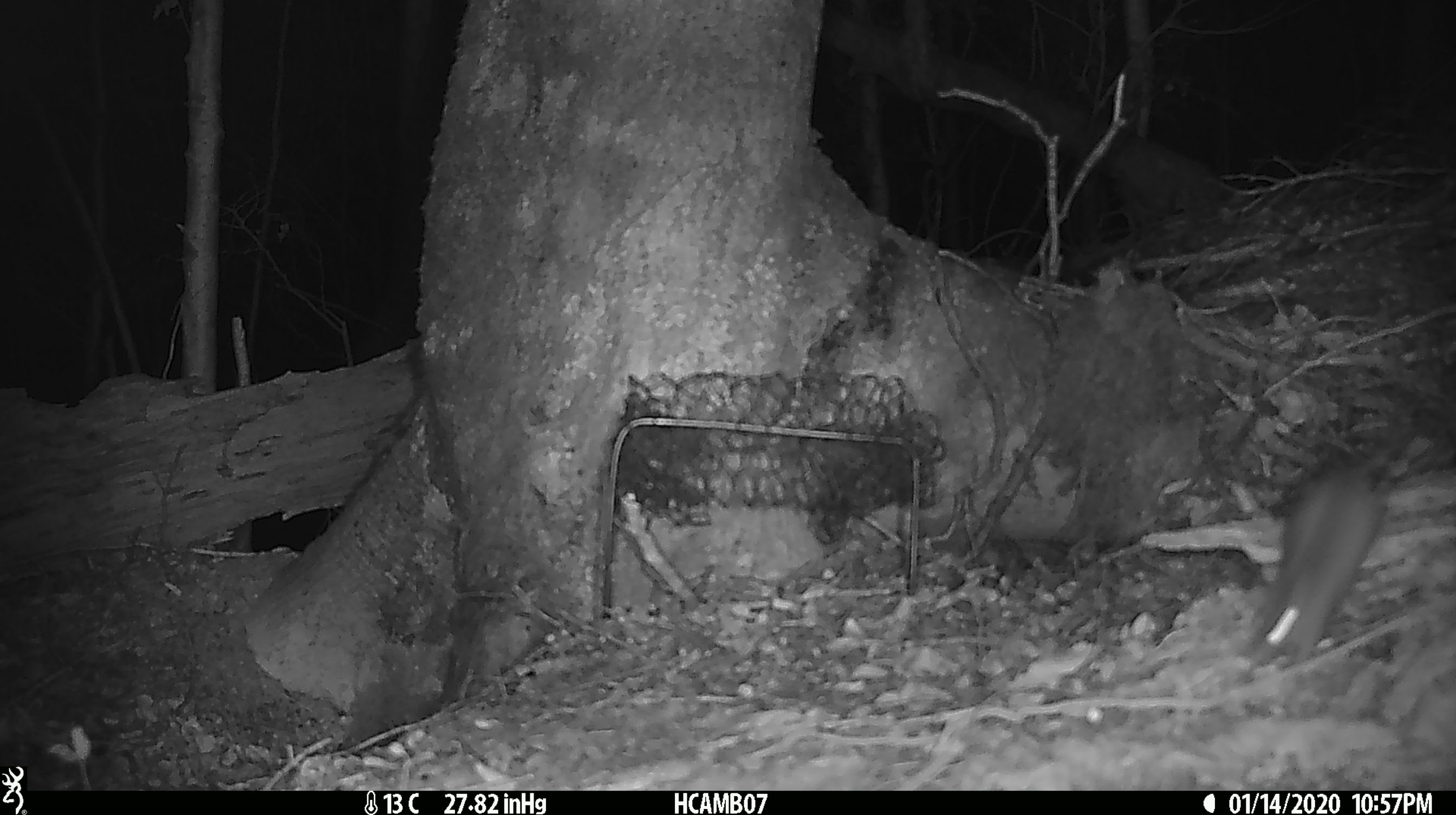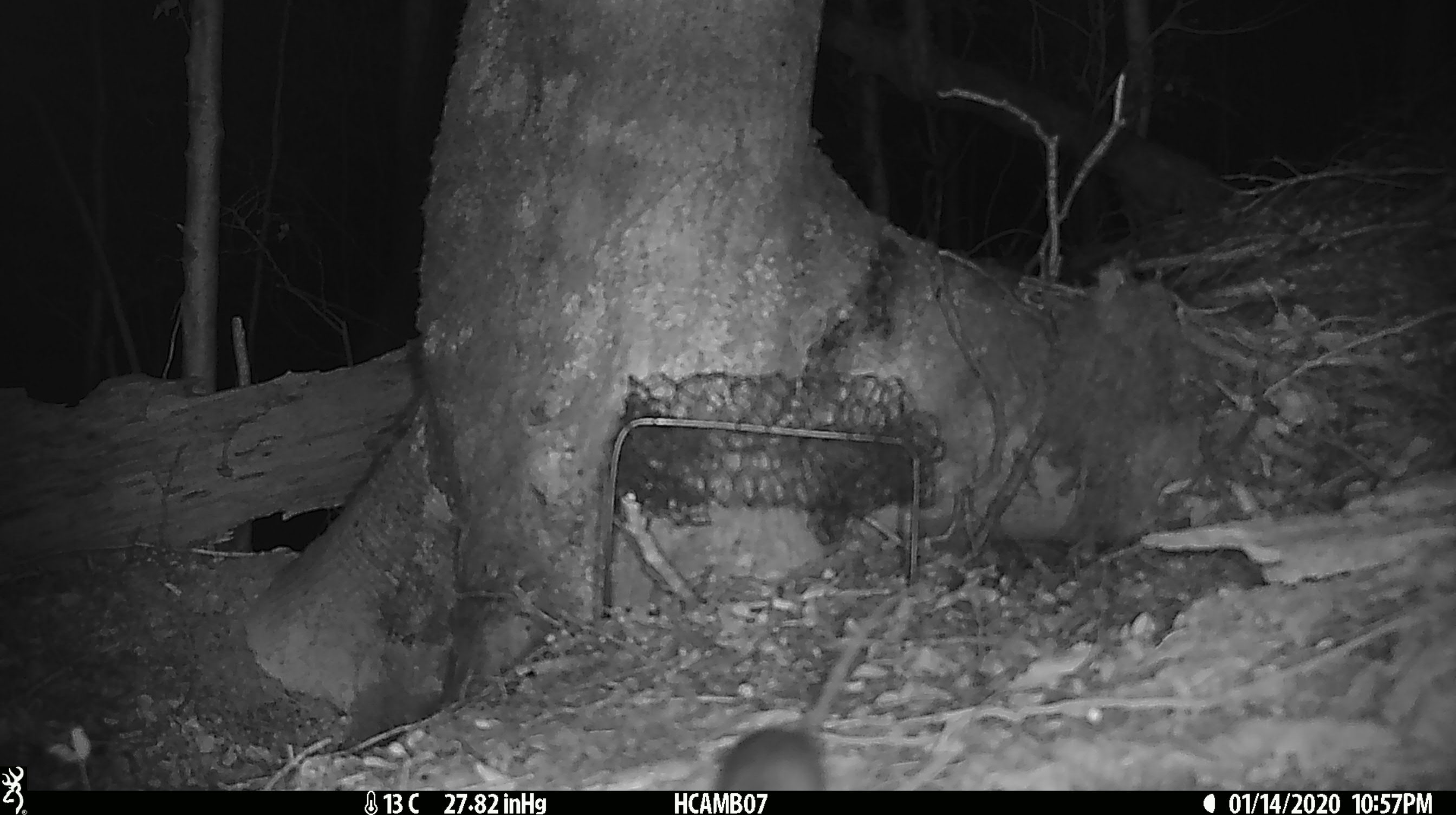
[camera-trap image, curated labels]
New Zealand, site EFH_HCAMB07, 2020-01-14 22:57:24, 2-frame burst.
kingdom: Animalia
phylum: Chordata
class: Mammalia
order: Rodentia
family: Muridae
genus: Mus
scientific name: Mus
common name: mouse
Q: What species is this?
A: Mouse (Mus).